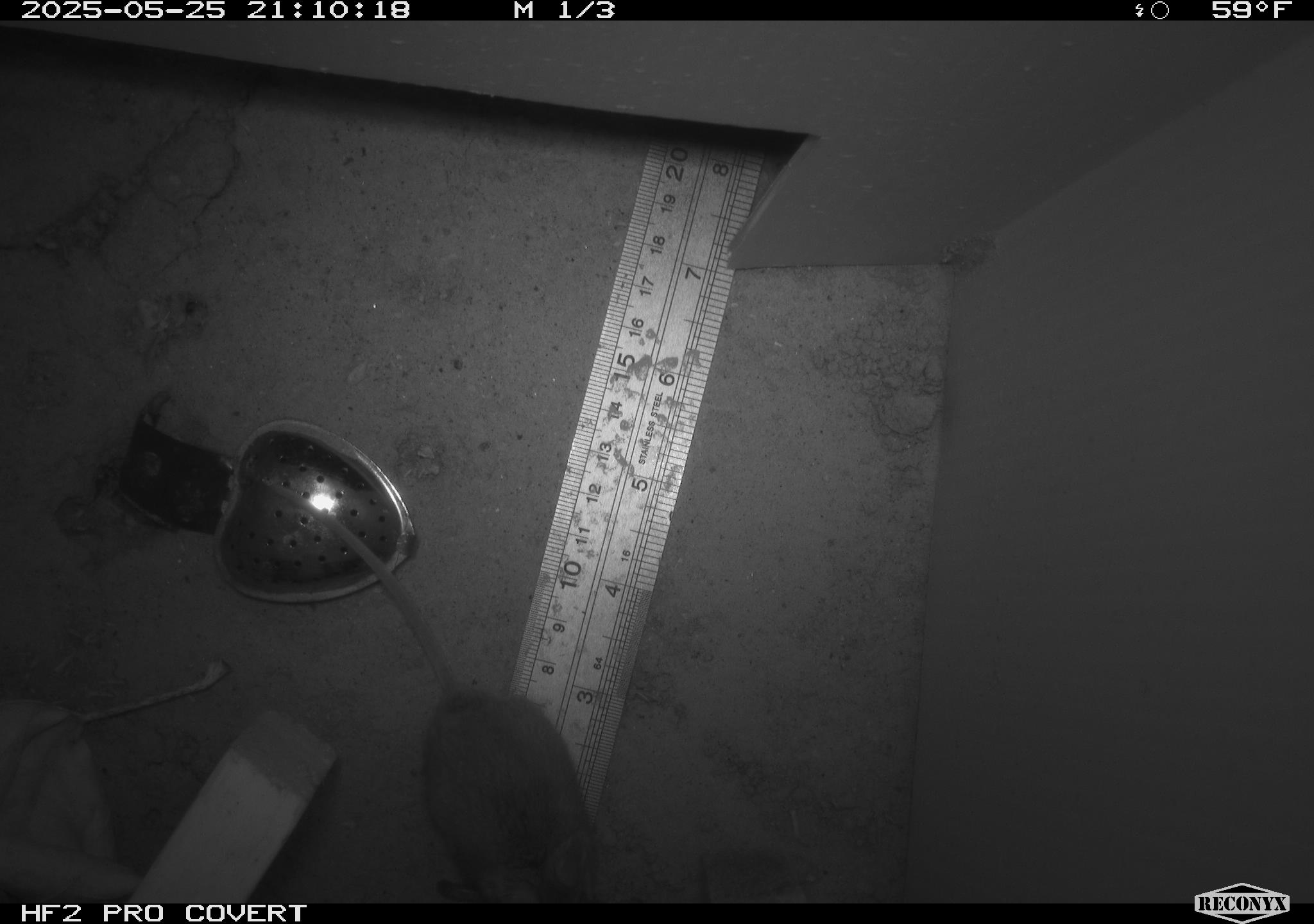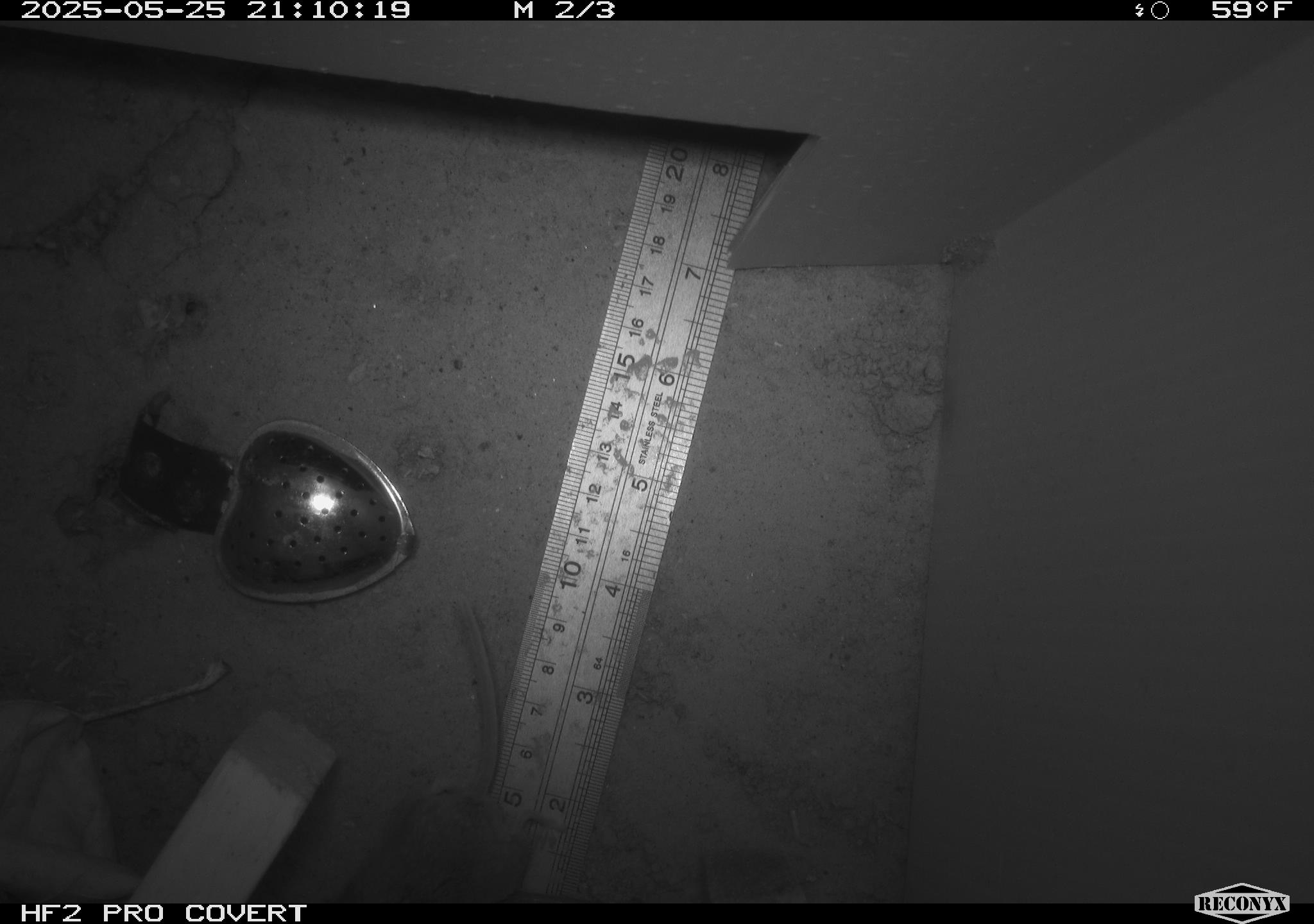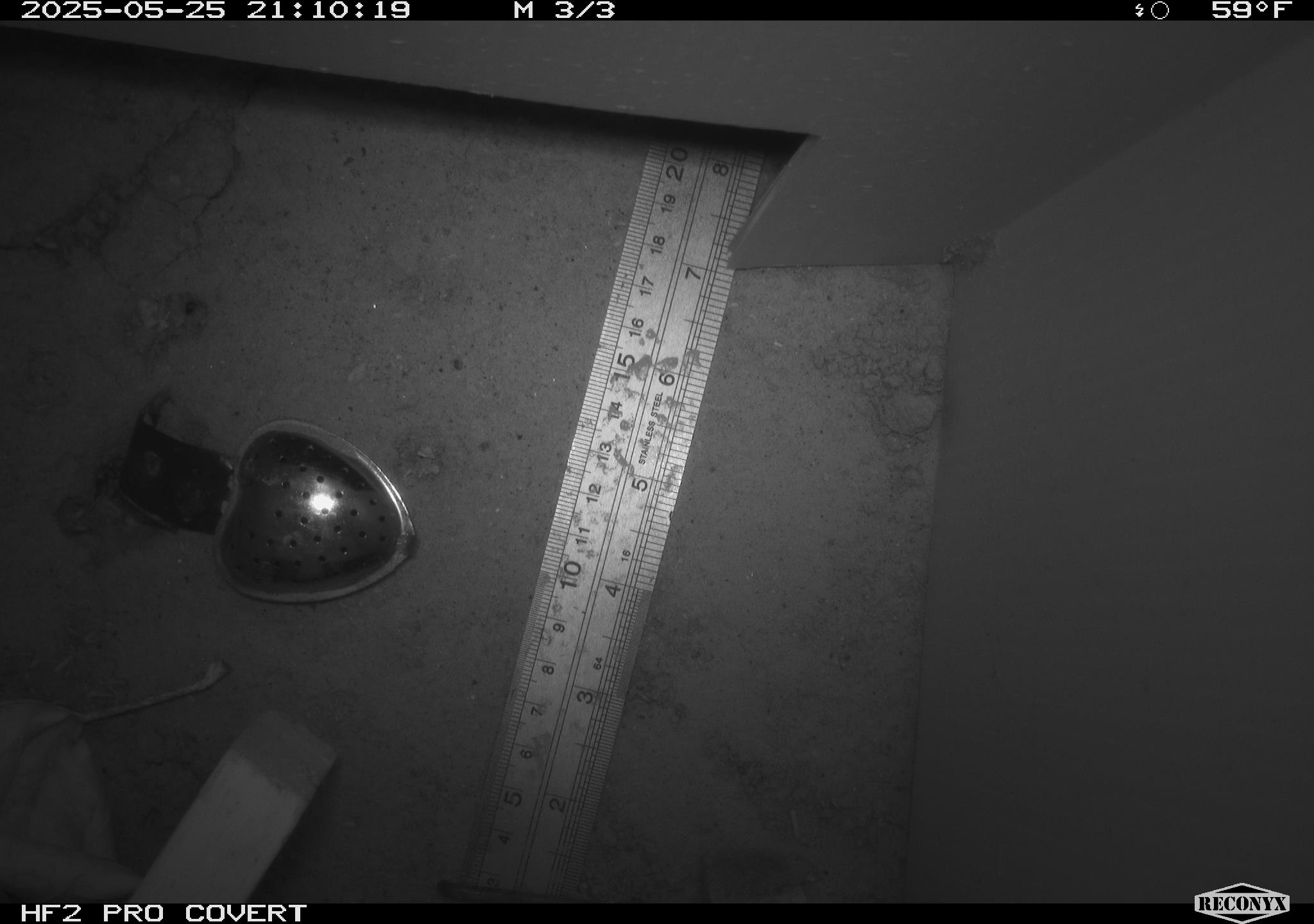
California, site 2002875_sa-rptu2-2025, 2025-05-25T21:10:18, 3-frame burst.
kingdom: Animalia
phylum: Chordata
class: Mammalia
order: Rodentia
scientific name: Rodentia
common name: mouse species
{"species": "mouse species (Rodentia)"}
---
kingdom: Animalia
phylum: Chordata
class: Mammalia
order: Rodentia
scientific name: Rodentia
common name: rodent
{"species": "rodent (Rodentia)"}